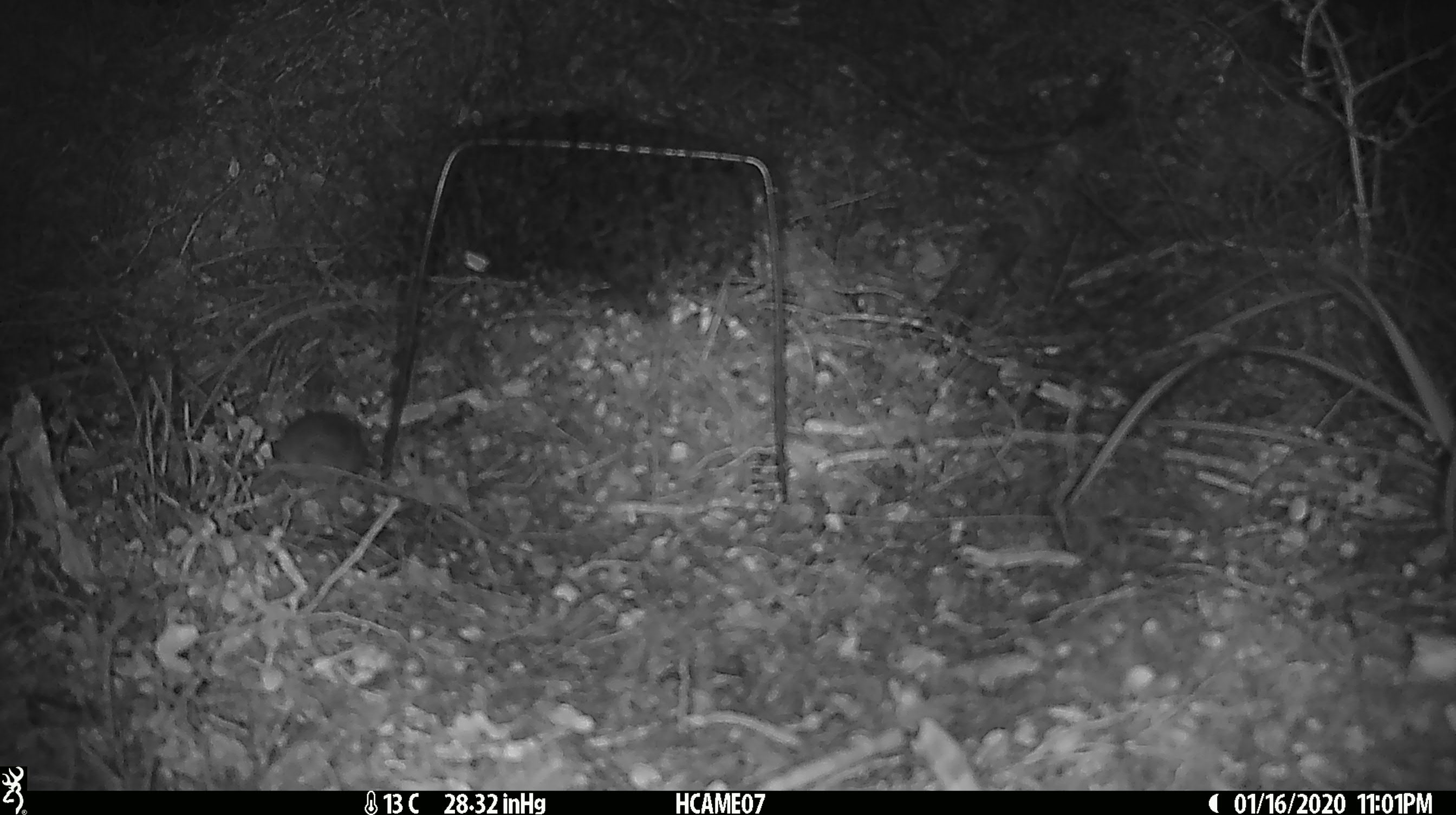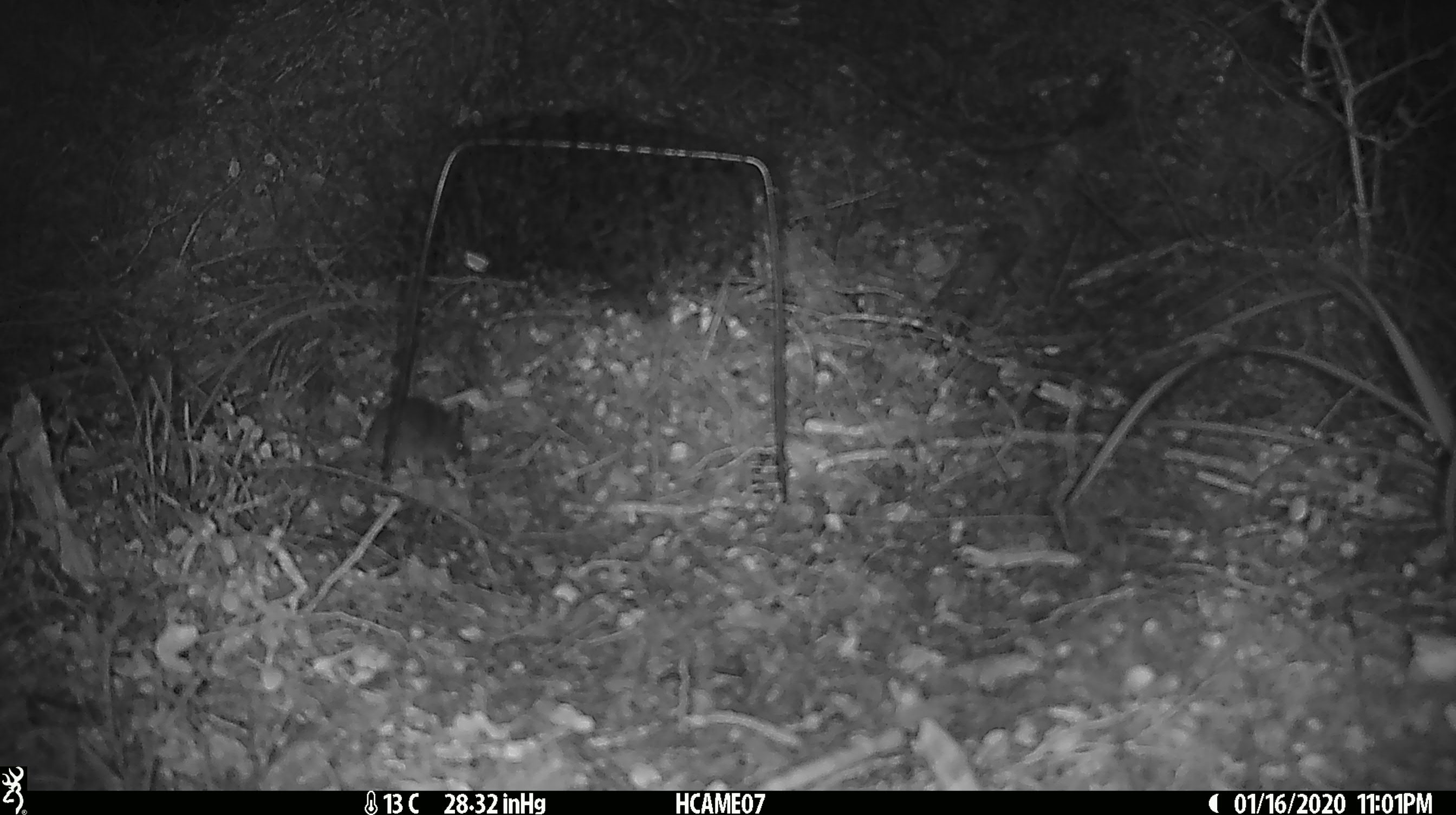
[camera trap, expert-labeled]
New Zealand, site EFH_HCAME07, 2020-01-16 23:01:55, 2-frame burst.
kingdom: Animalia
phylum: Chordata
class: Mammalia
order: Rodentia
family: Muridae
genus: Mus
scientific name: Mus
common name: mouse